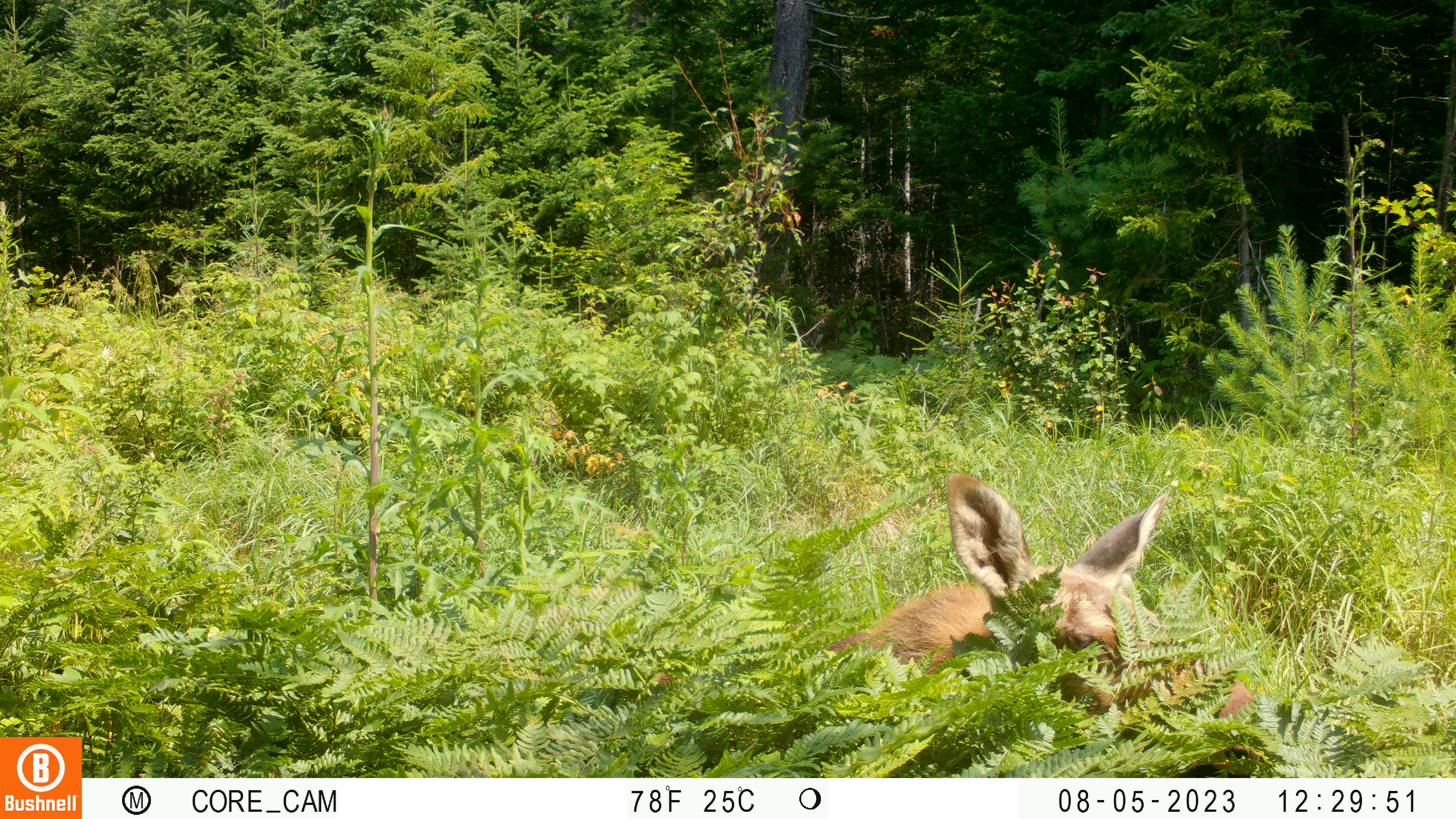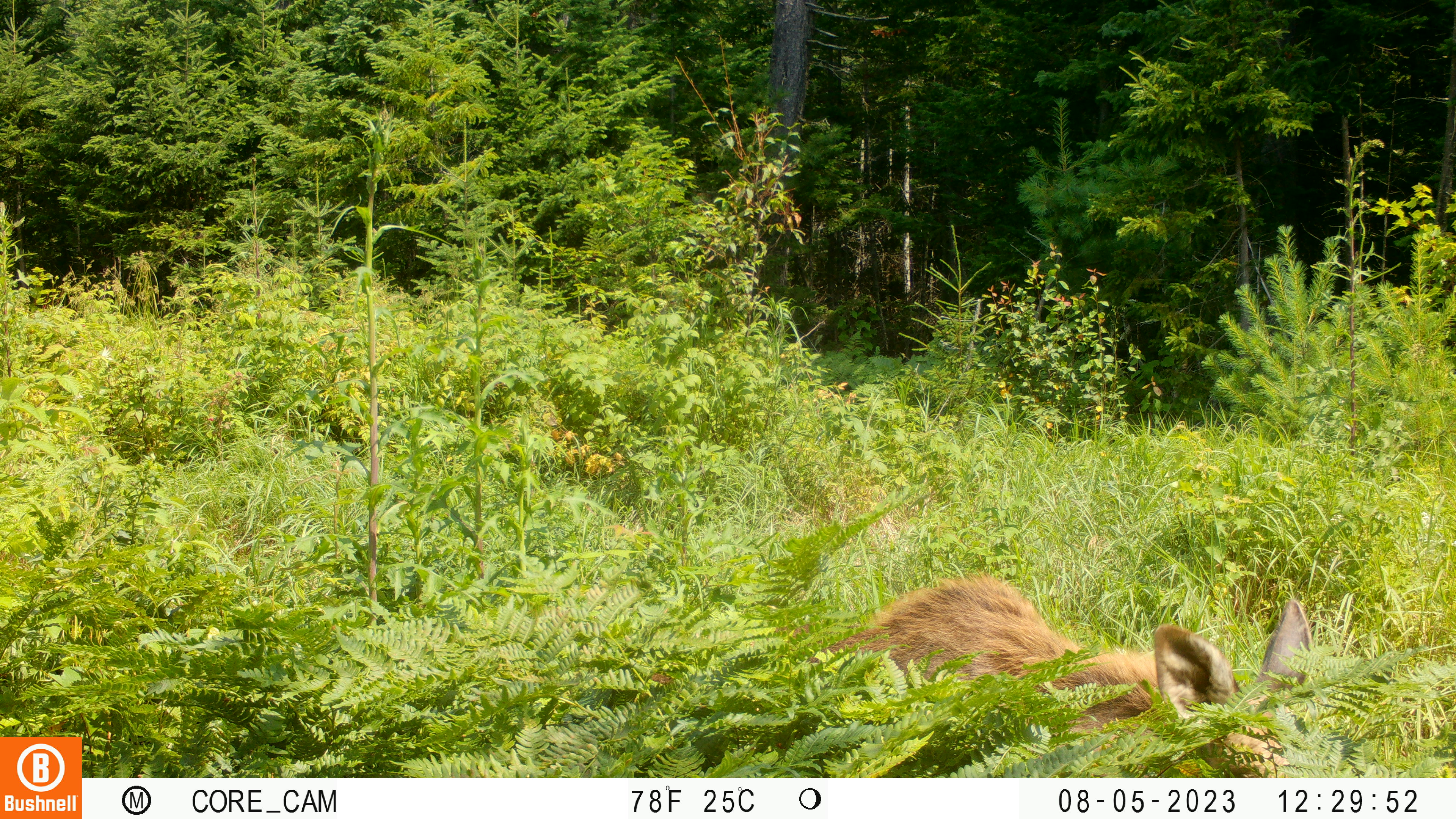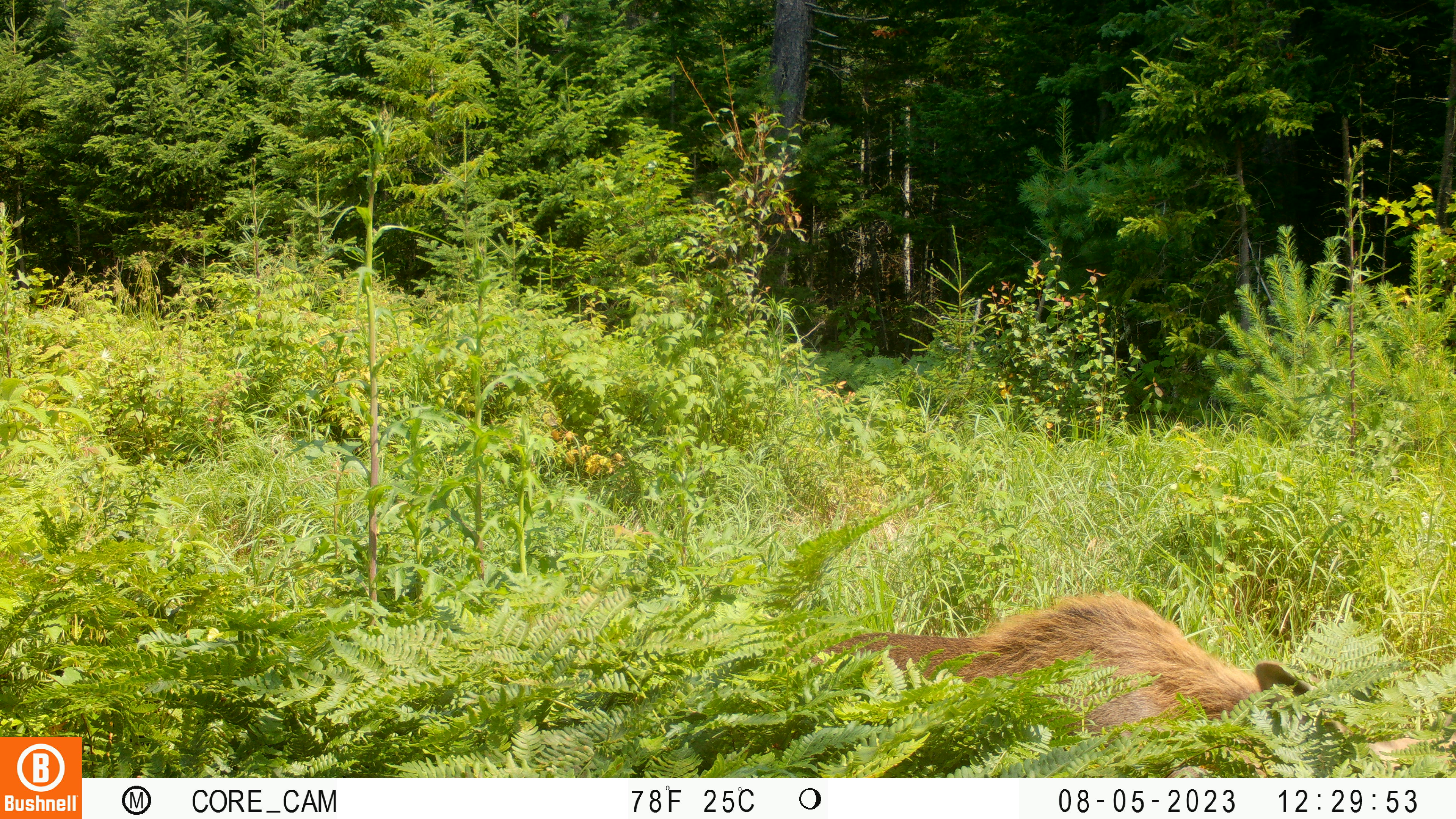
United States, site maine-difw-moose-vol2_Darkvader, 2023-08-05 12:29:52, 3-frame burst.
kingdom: Animalia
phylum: Chordata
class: Mammalia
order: Artiodactyla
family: Cervidae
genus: Alces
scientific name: Alces alces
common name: moose